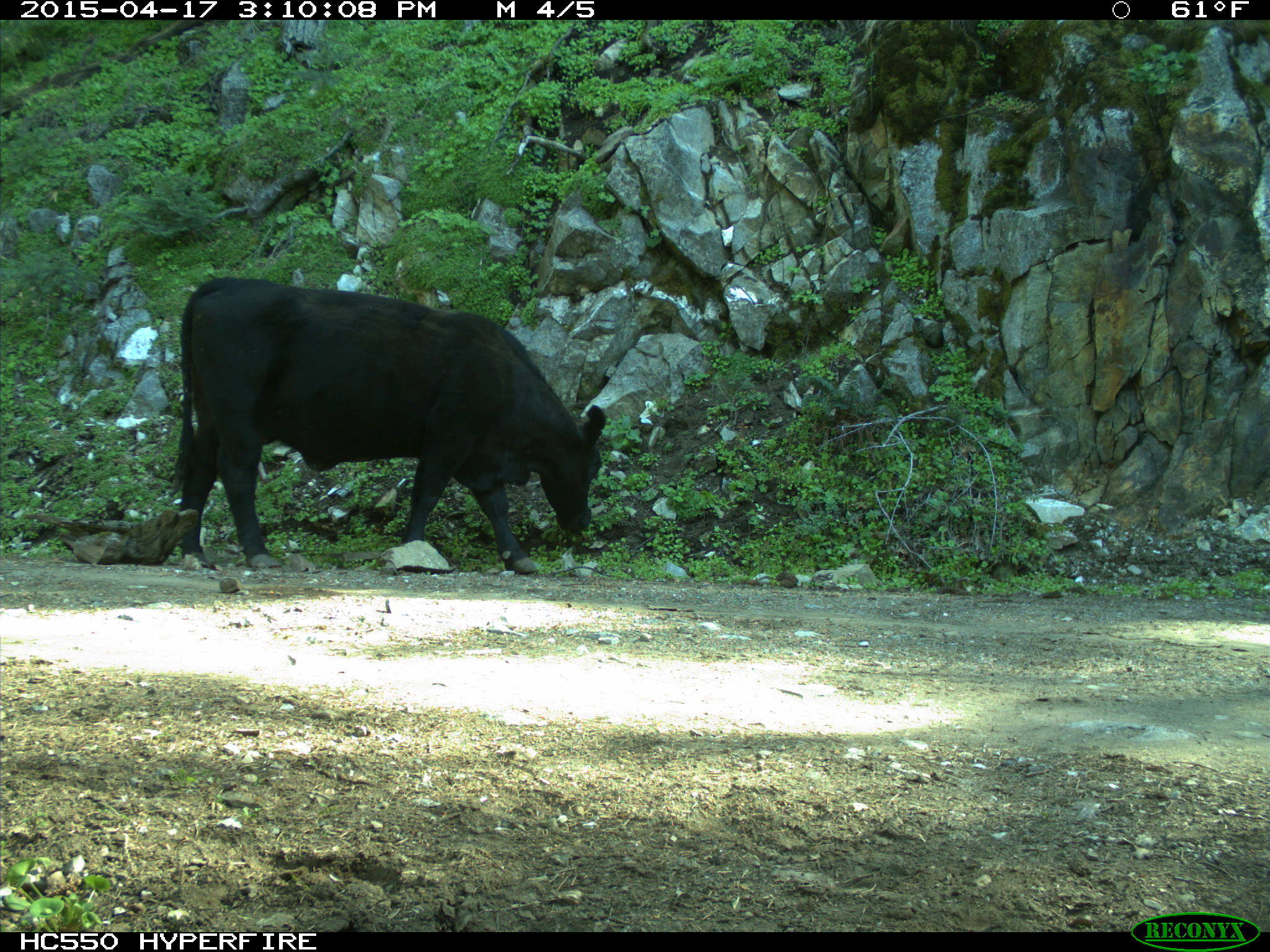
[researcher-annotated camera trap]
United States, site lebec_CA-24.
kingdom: Animalia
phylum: Chordata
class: Mammalia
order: Artiodactyla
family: Bovidae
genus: Bos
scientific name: Bos taurus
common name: domestic cow